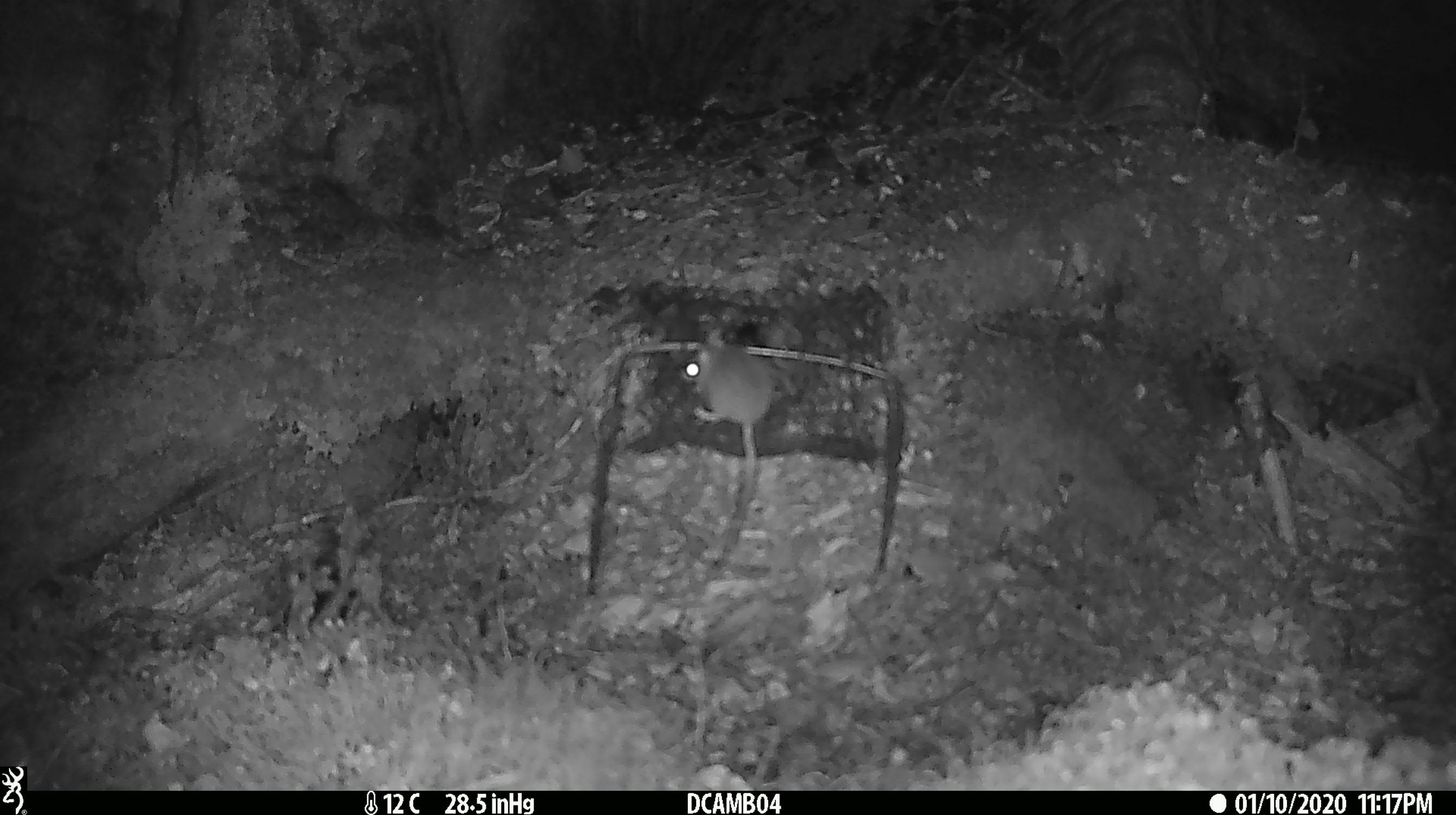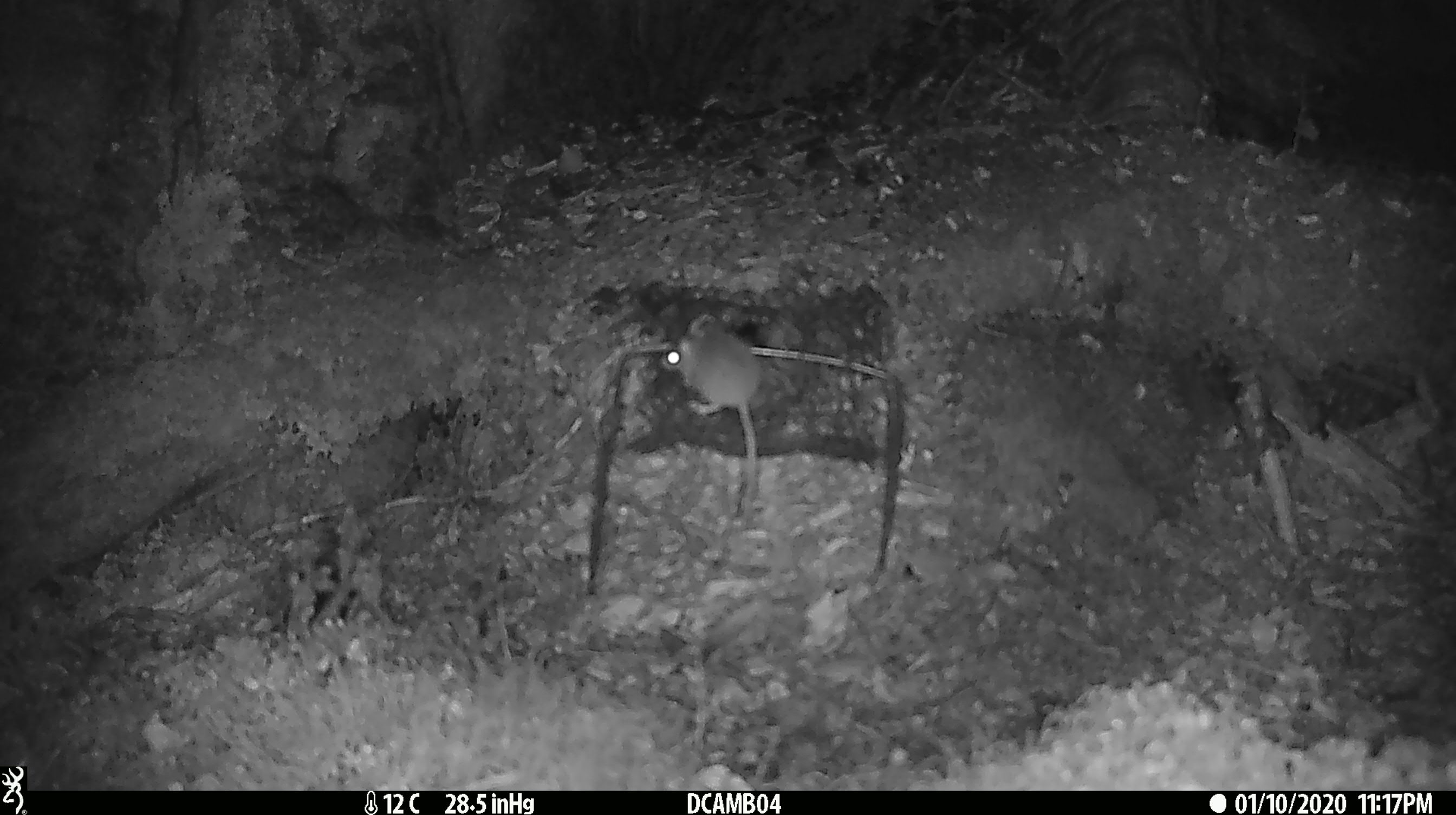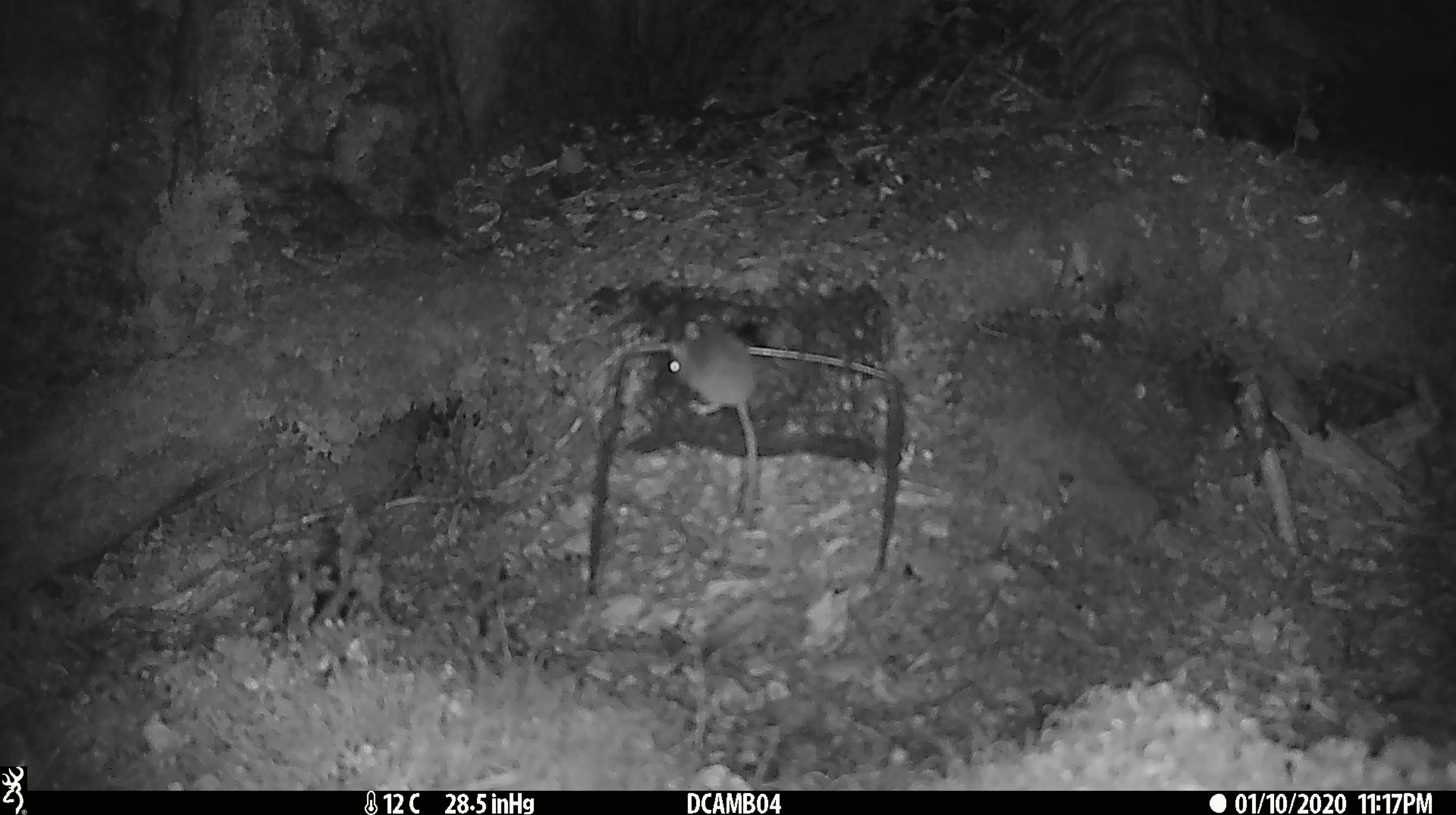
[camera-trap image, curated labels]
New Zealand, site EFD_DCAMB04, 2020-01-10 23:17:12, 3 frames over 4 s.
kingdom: Animalia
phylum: Chordata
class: Mammalia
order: Rodentia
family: Muridae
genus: Mus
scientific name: Mus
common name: mouse